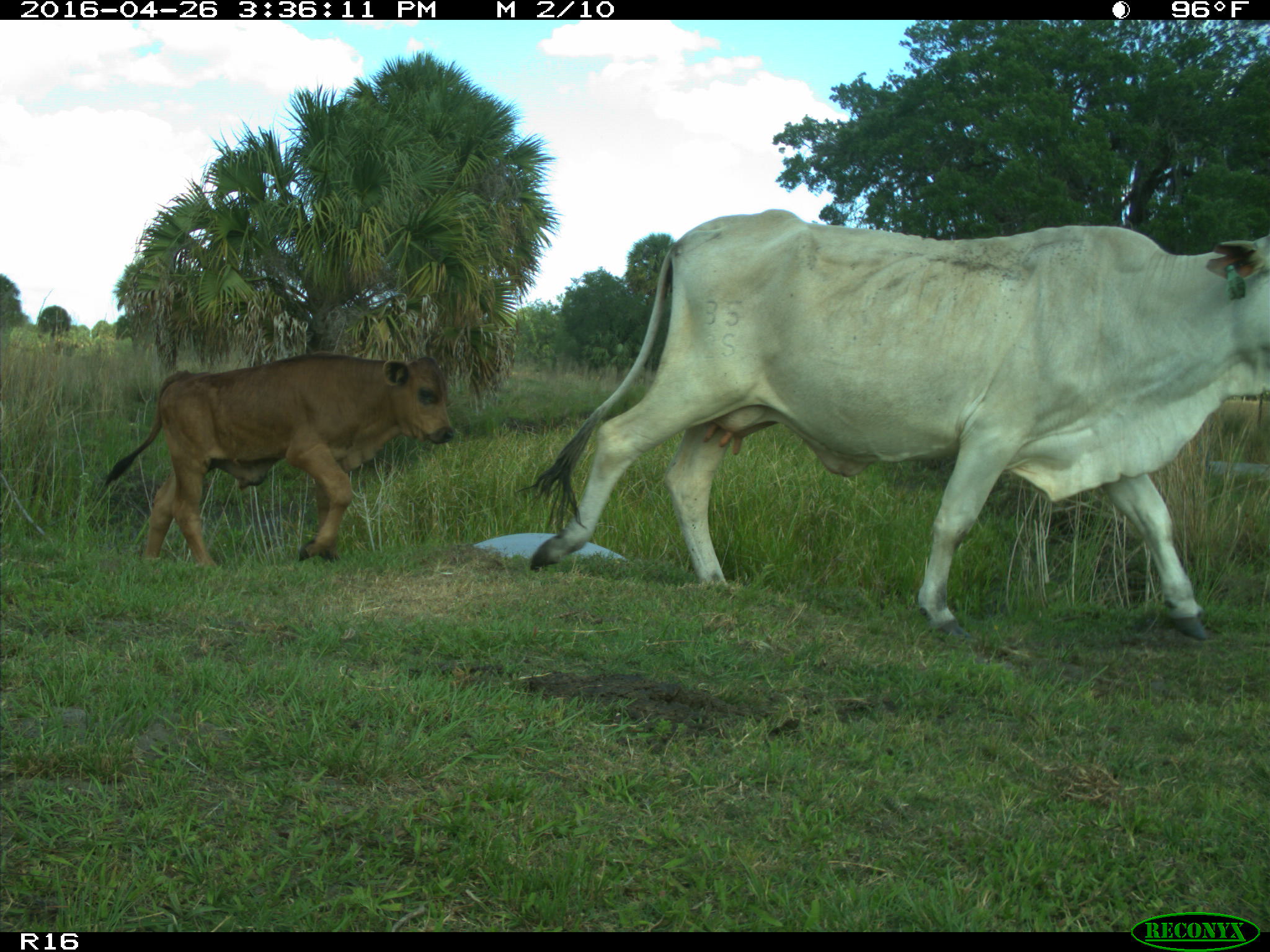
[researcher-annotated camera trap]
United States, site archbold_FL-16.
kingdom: Animalia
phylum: Chordata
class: Mammalia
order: Artiodactyla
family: Bovidae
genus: Bos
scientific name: Bos taurus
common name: domestic cow